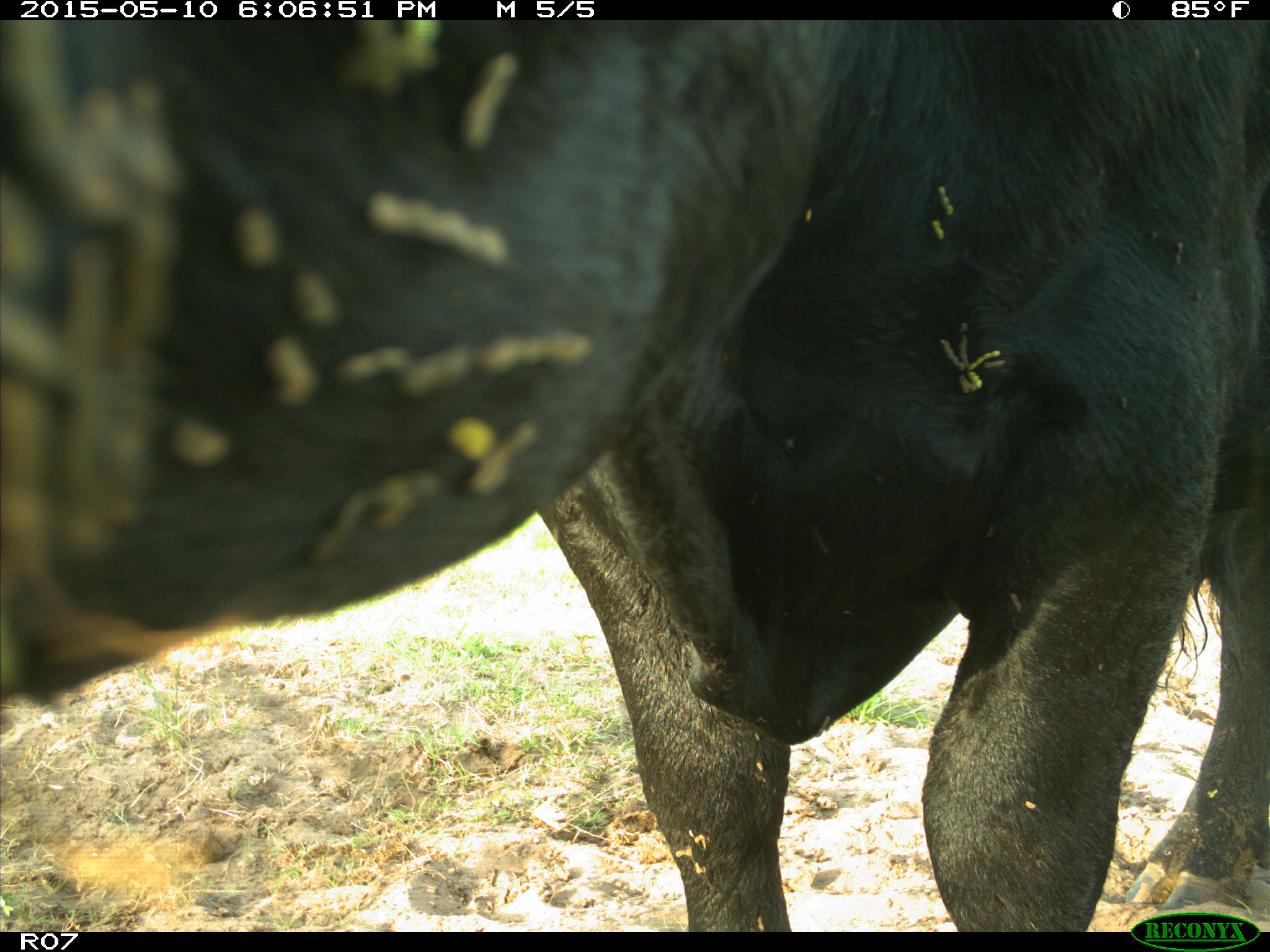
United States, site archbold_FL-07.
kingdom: Animalia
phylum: Chordata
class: Mammalia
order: Artiodactyla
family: Bovidae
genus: Bos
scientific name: Bos taurus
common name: domestic cow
Bos taurus (domestic cow).